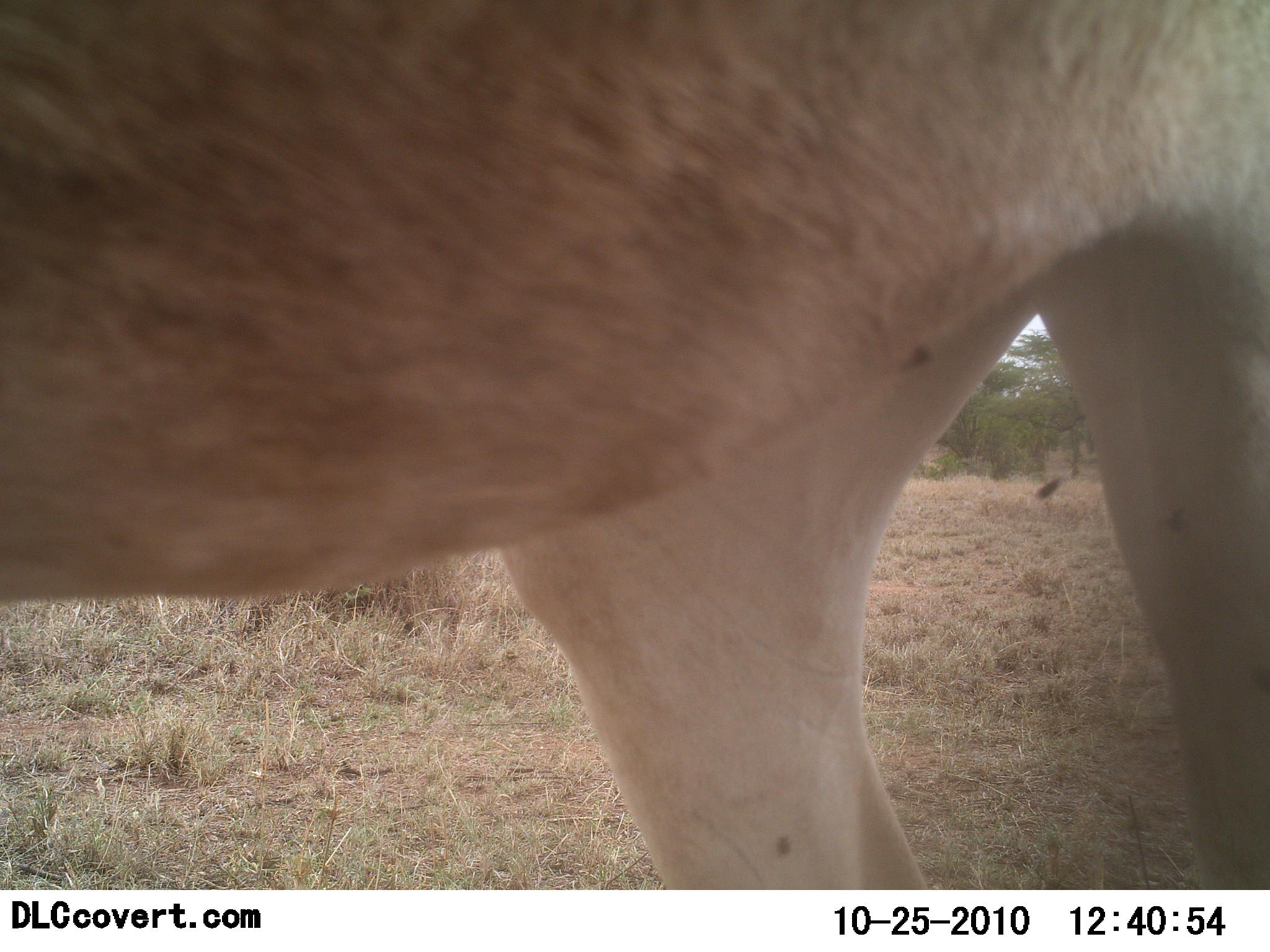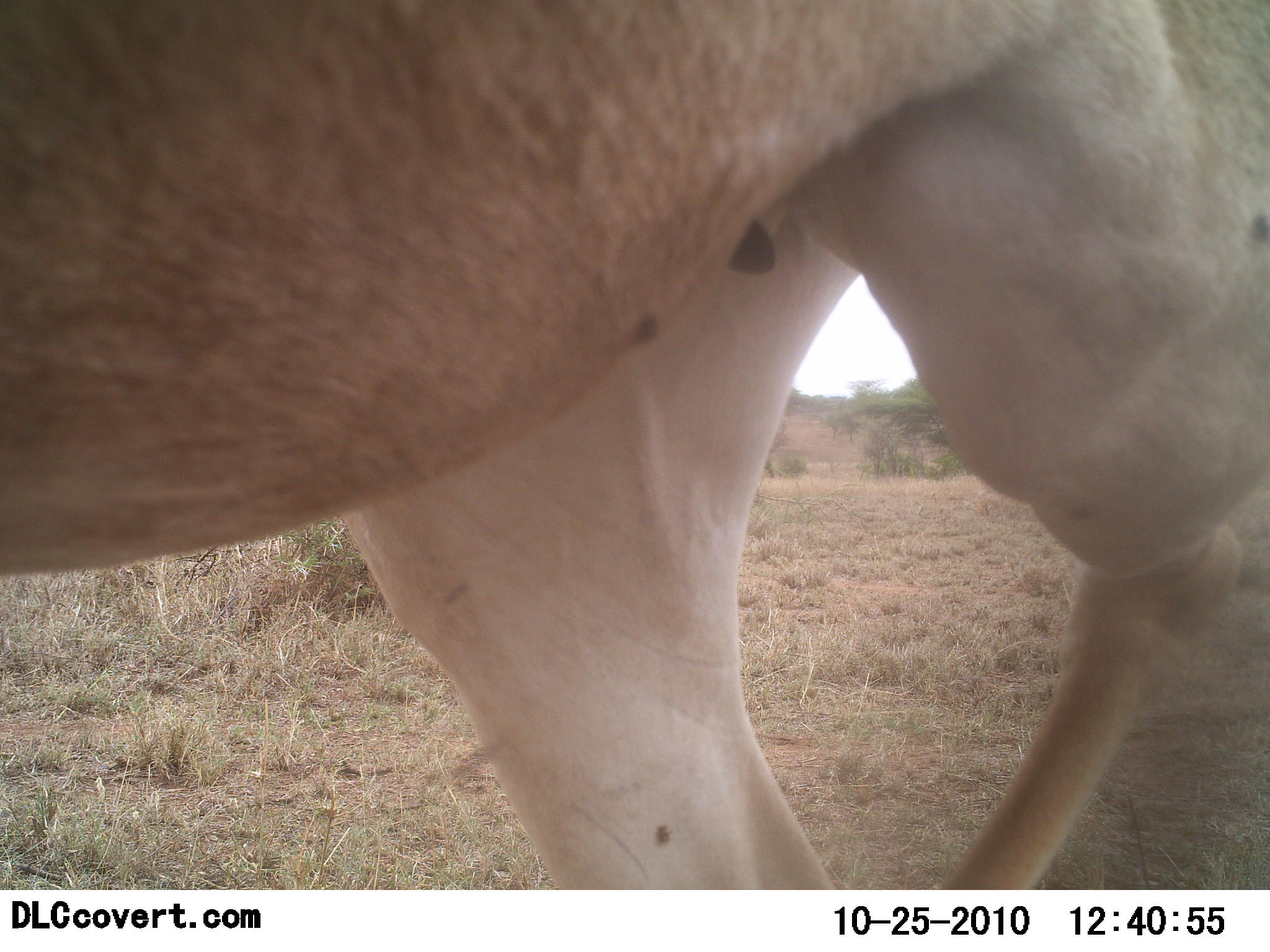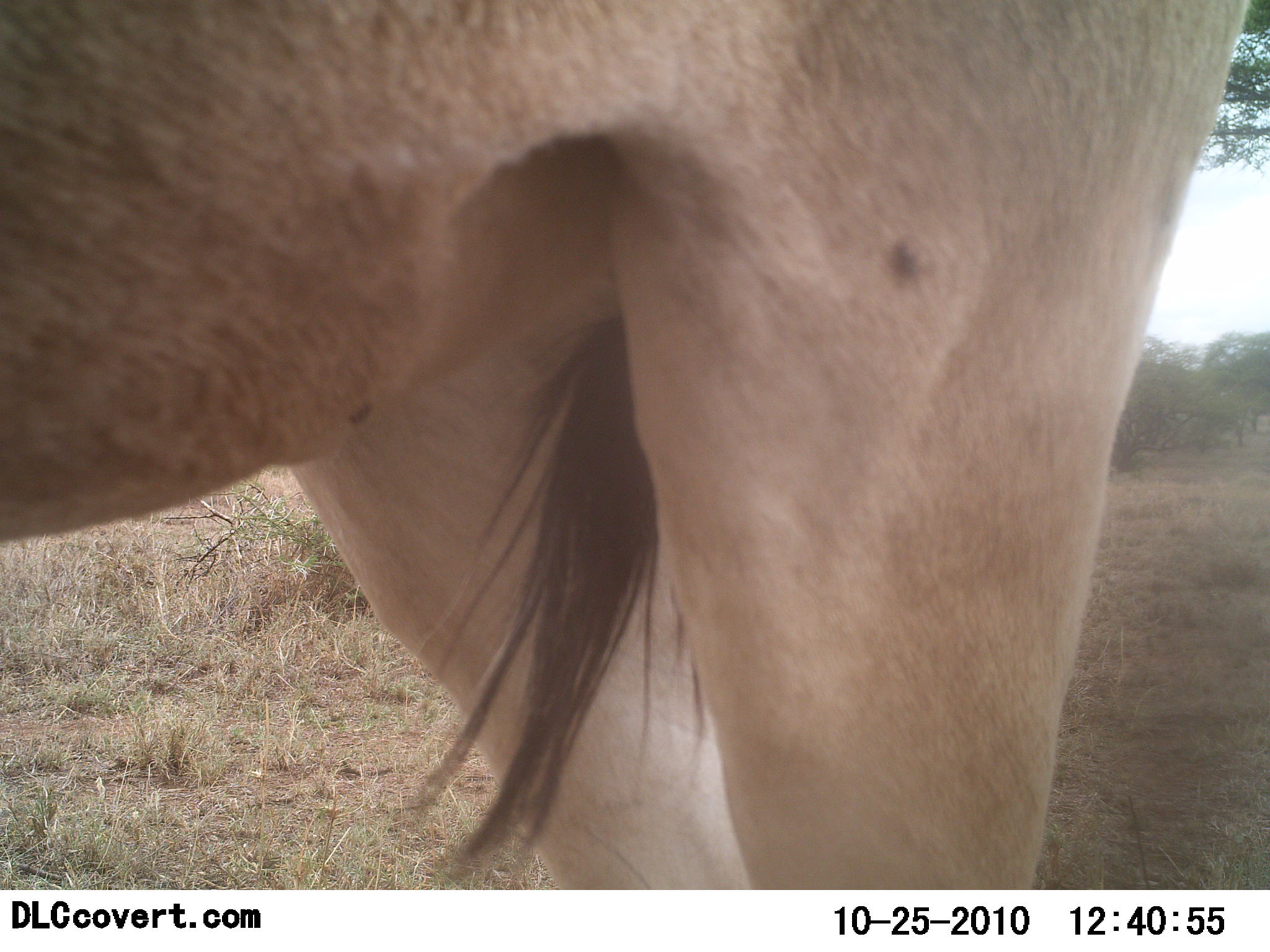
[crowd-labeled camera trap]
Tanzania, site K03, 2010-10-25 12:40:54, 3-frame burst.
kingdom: Animalia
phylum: Chordata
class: Mammalia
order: Artiodactyla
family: Bovidae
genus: Alcelaphus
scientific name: Alcelaphus buselaphus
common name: hartebeest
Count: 1.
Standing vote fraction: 67%.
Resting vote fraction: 0%.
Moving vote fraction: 33%.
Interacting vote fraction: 0%.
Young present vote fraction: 0%.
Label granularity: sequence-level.